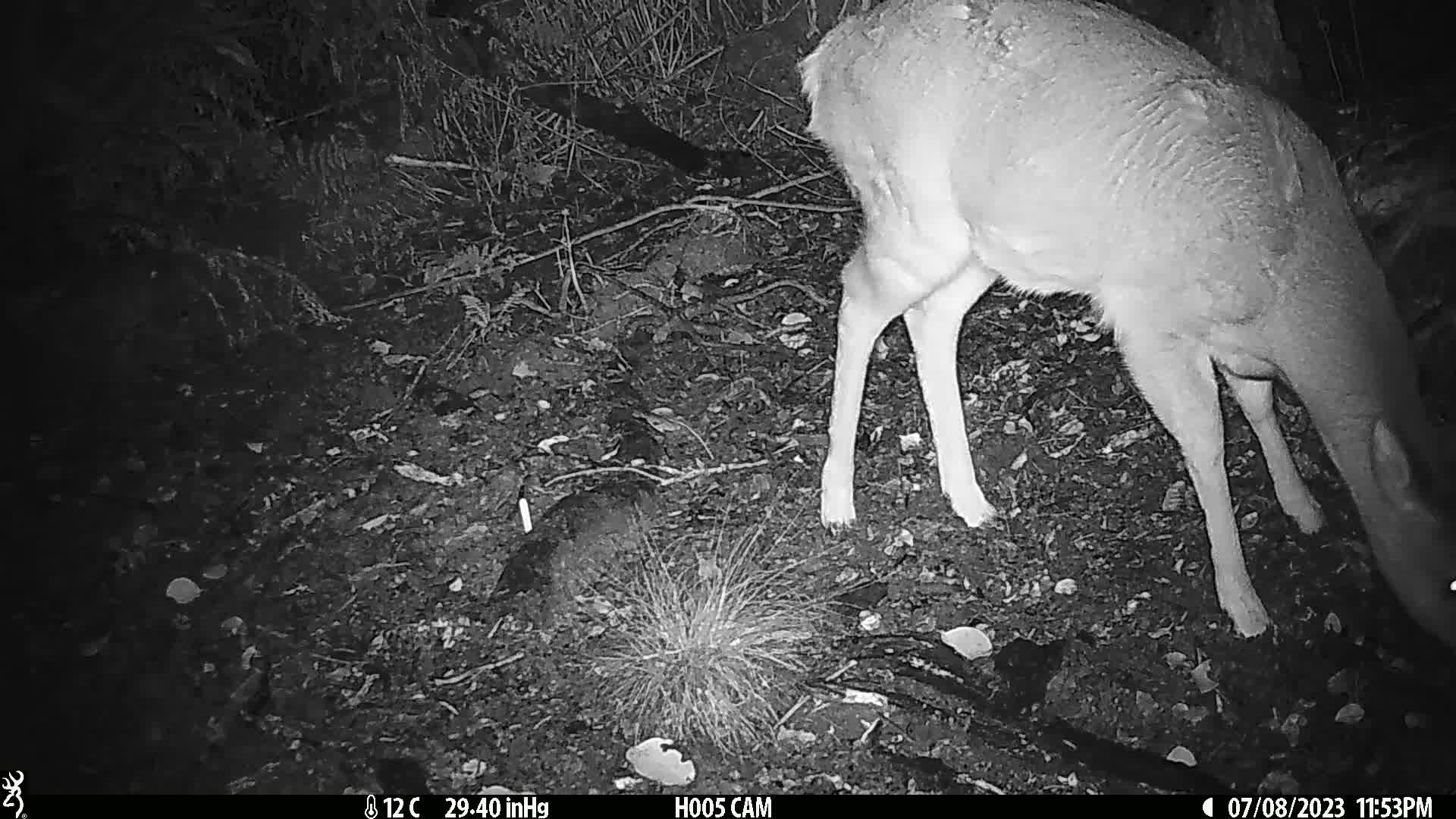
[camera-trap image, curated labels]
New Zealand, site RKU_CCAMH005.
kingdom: Animalia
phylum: Chordata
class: Mammalia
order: Artiodactyla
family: Cervidae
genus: Odocoileus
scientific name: Odocoileus virginianus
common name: white-tailed deer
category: white tailed deer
White tailed deer (white-tailed deer) (Odocoileus virginianus).